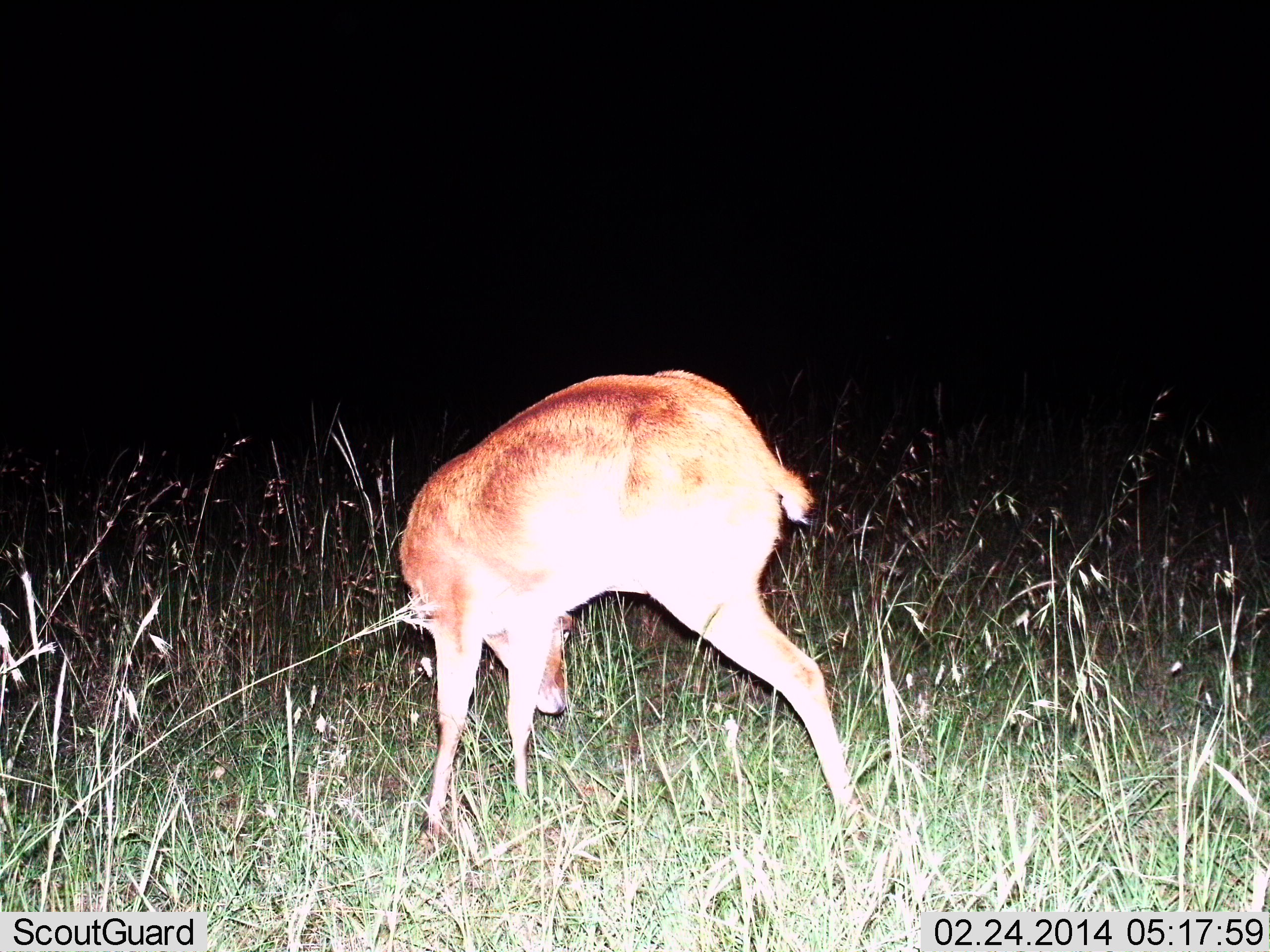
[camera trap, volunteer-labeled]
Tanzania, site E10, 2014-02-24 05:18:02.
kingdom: Animalia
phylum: Chordata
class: Mammalia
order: Artiodactyla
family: Bovidae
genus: Redunca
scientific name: Redunca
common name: reedbuck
Reedbuck (Redunca), count 1. Behavior (volunteer vote fractions): standing 100%, resting 0%, moving 0%, interacting 0%. Young present (vote fraction): 0%. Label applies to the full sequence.